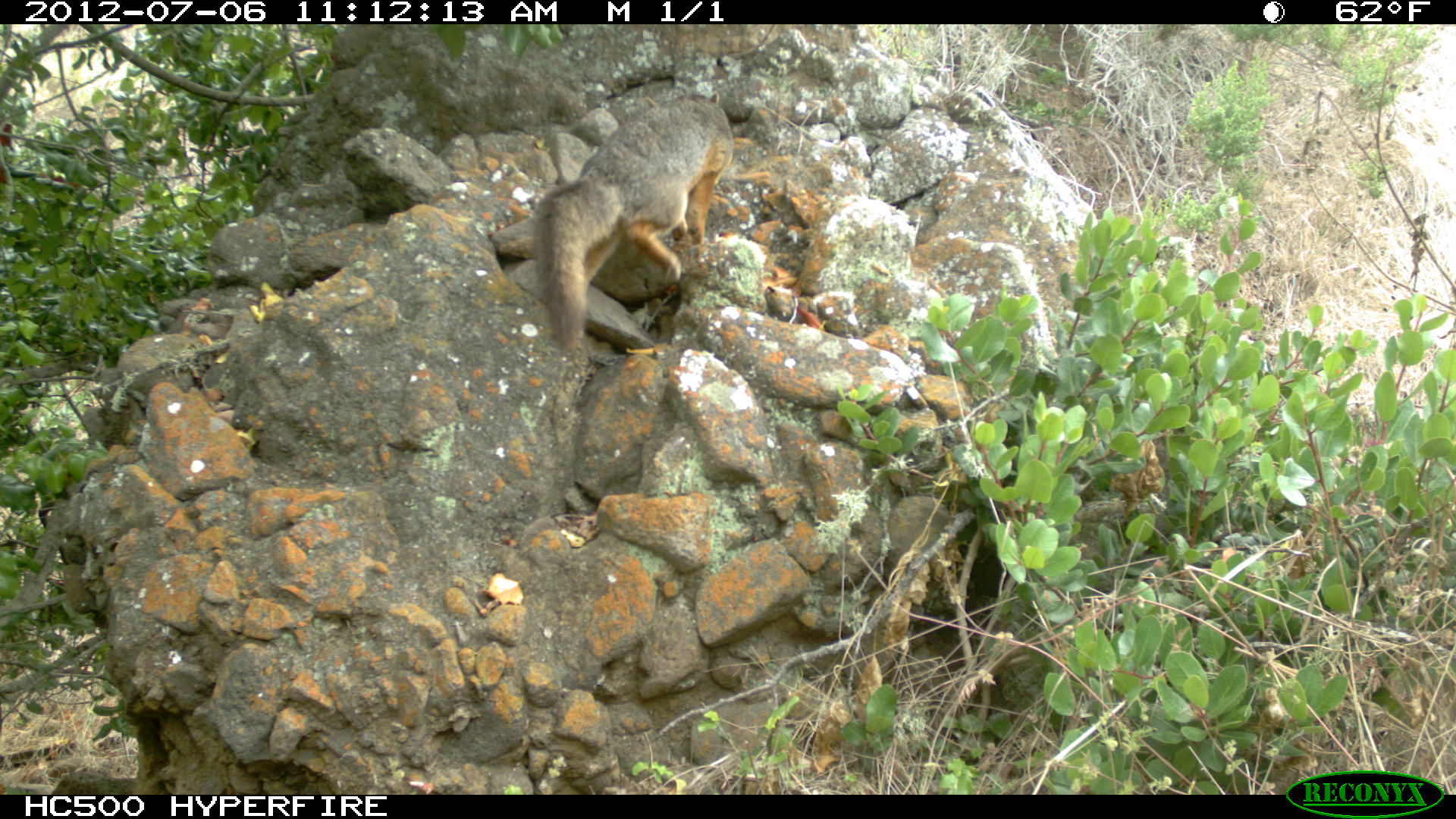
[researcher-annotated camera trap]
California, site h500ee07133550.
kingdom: Animalia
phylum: Chordata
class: Mammalia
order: Carnivora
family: Canidae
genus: Urocyon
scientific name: Urocyon littoralis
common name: island fox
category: fox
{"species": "fox (island fox) (Urocyon littoralis)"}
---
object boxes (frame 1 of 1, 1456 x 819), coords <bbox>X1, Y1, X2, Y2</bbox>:
fox: <bbox>532, 91, 733, 352</bbox>